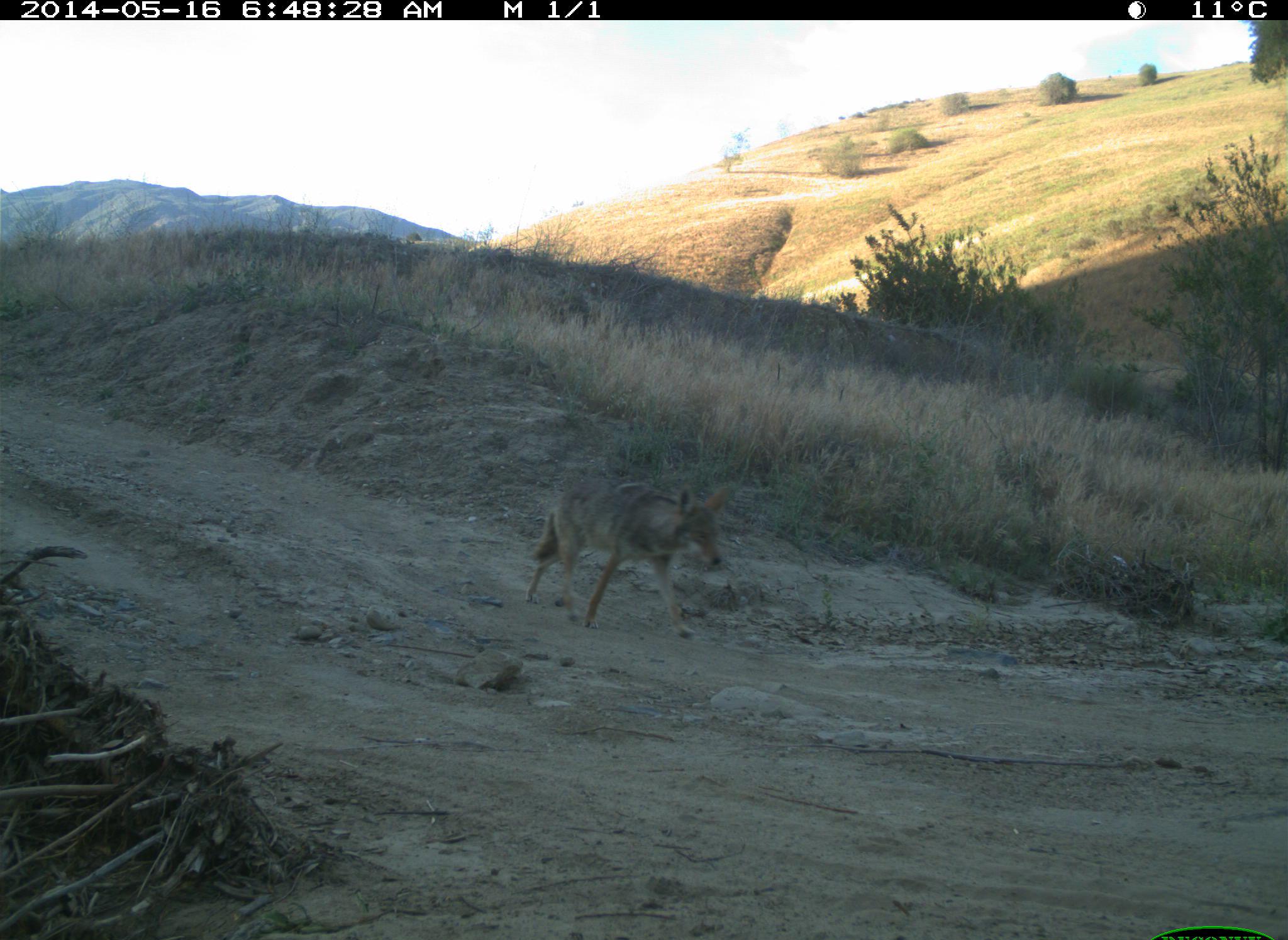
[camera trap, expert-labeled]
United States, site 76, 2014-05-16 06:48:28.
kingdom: Animalia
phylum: Chordata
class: Mammalia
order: Carnivora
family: Canidae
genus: Canis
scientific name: Canis latrans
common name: coyote